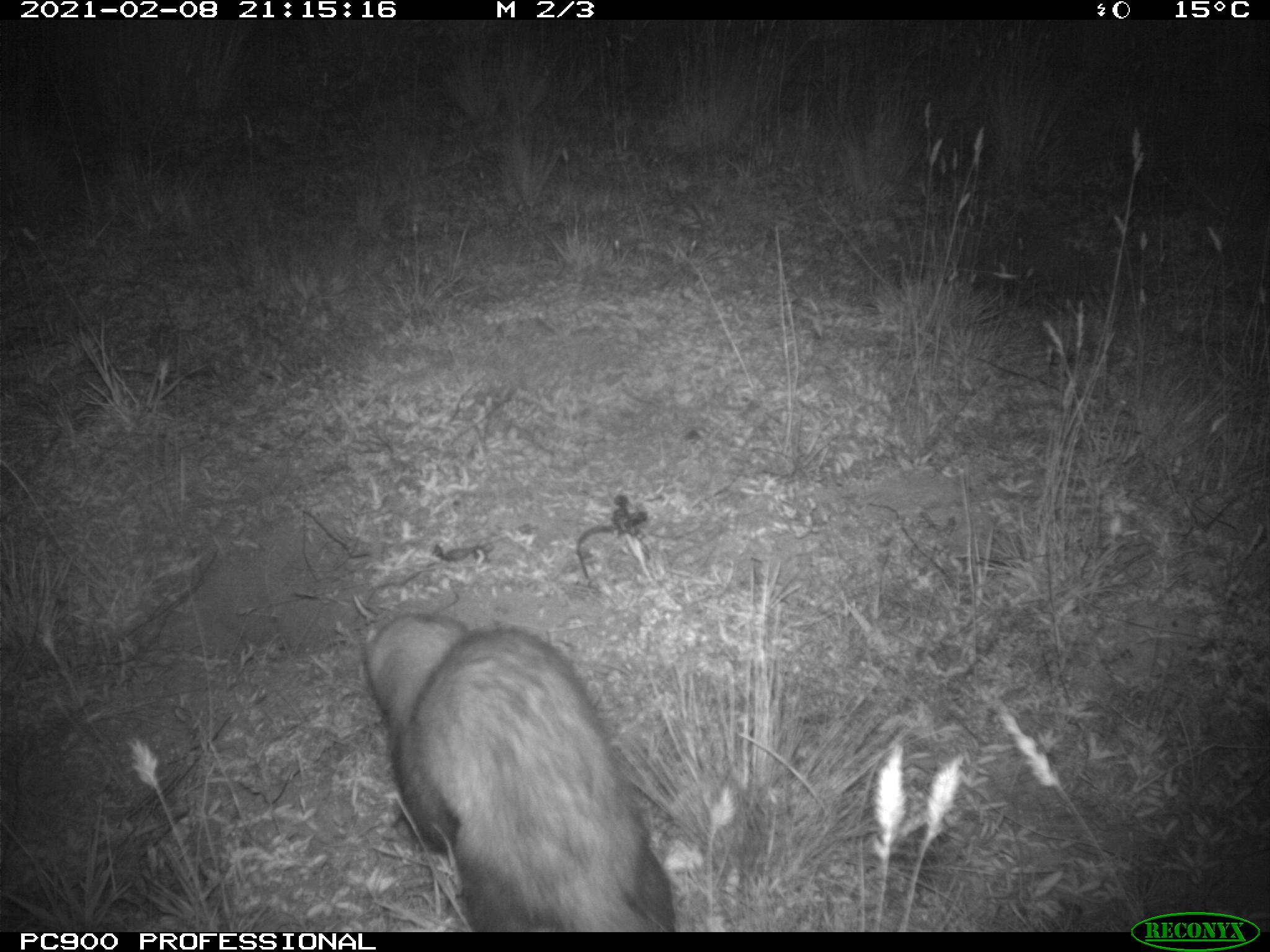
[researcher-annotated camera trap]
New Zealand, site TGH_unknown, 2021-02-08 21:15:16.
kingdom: Animalia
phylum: Chordata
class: Mammalia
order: Carnivora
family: Mustelidae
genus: Mustela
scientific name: Mustela furo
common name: ferret